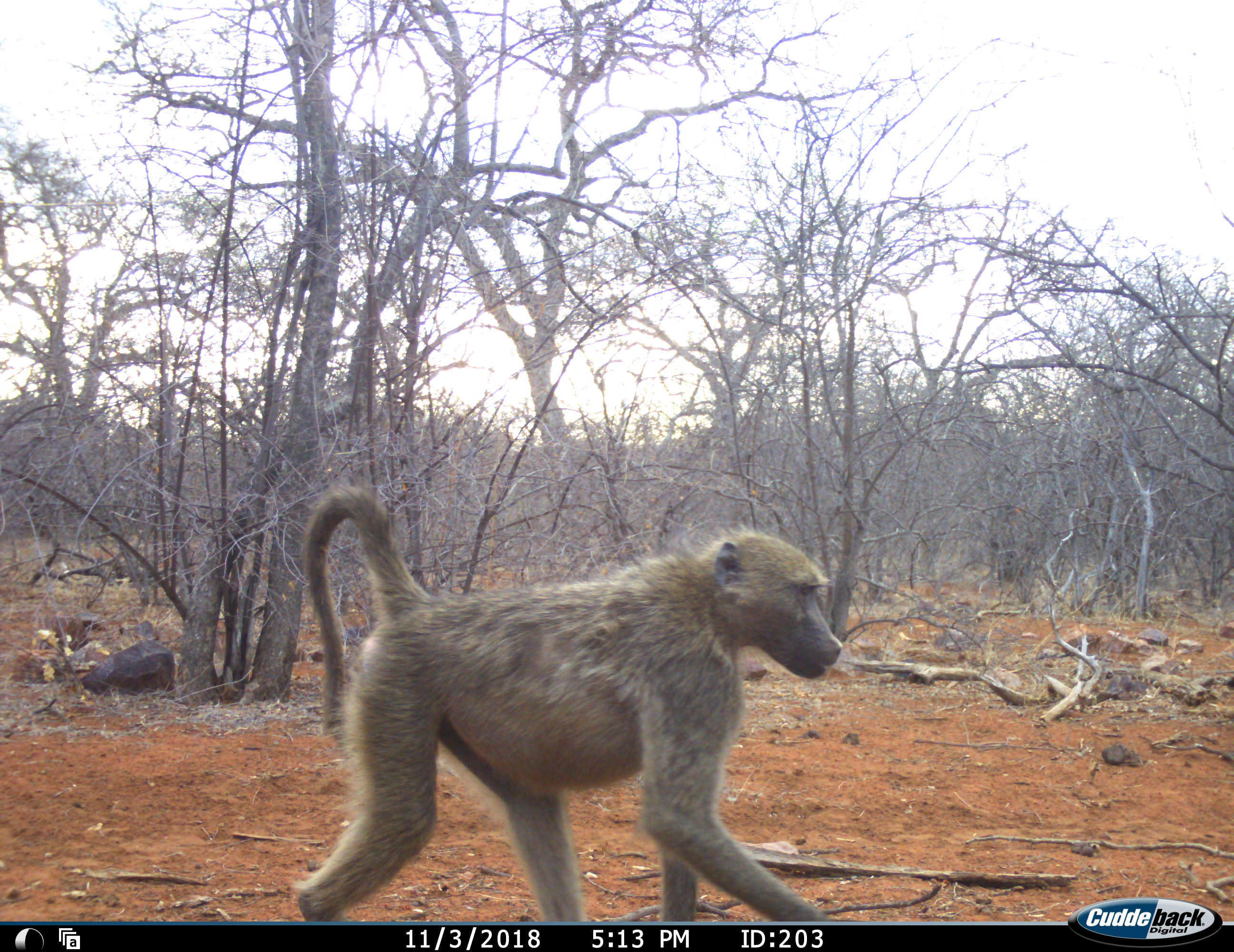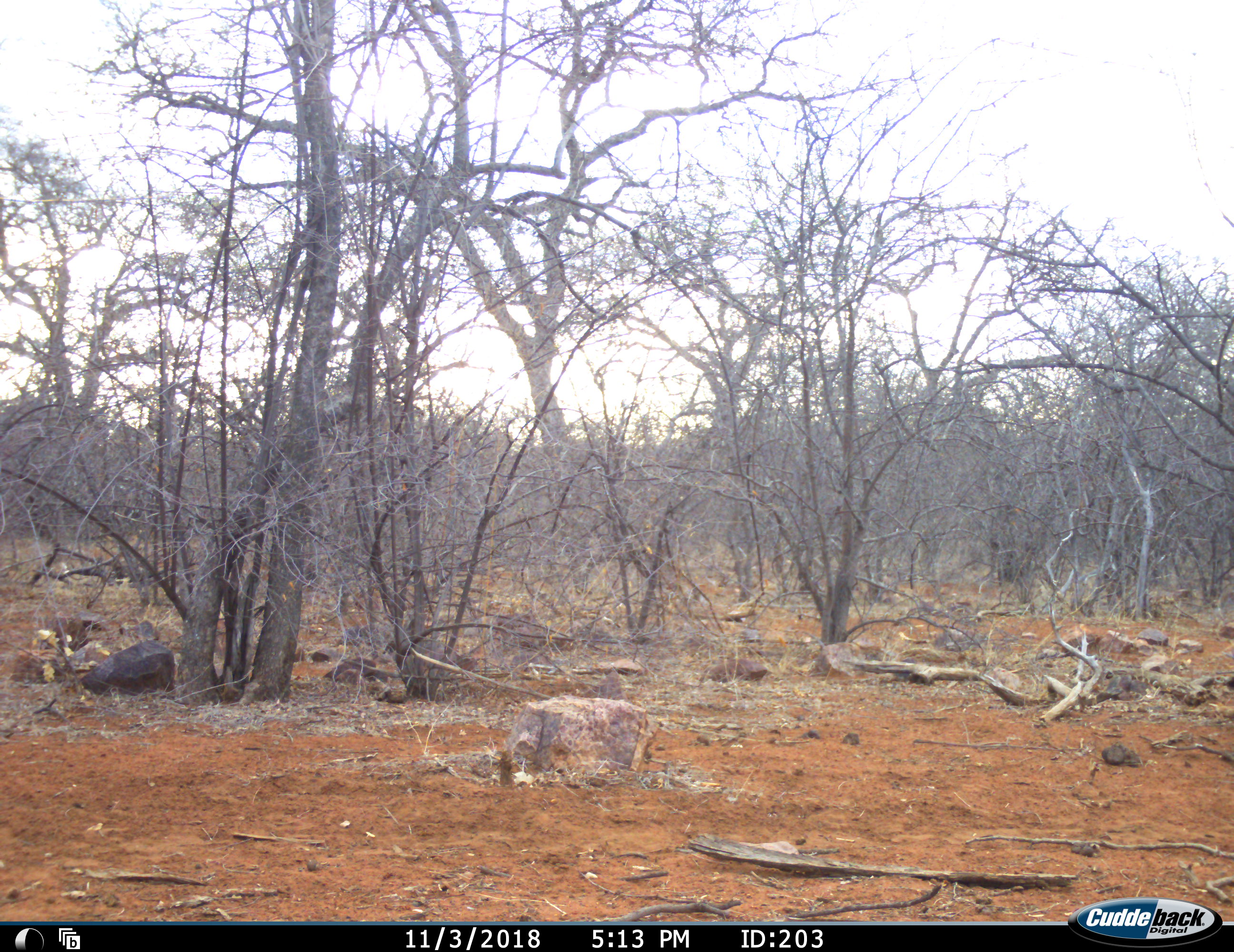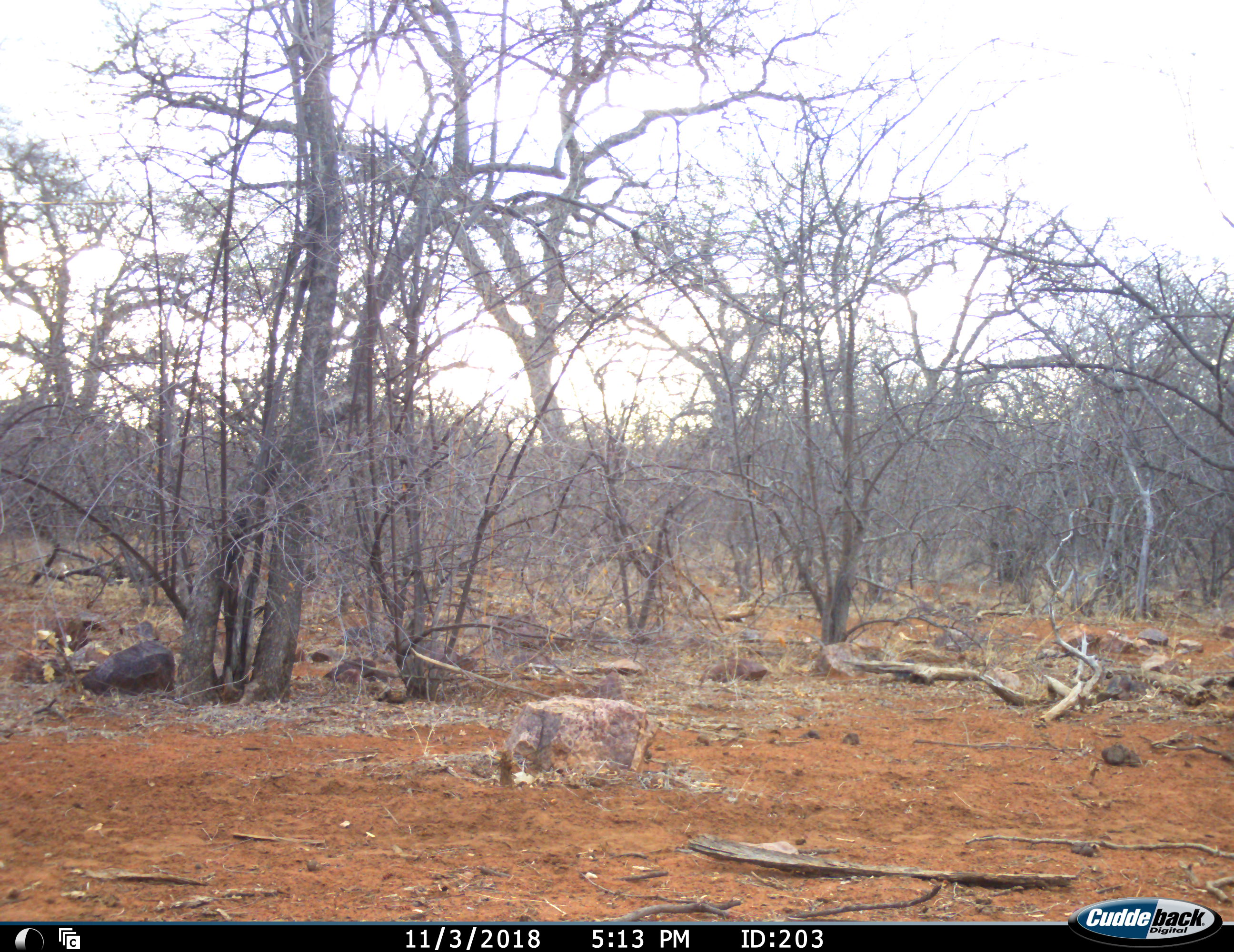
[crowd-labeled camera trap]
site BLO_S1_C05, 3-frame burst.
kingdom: Animalia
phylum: Chordata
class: Mammalia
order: Primates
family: Cercopithecidae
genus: Papio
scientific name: Papio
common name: baboon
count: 1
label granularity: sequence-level